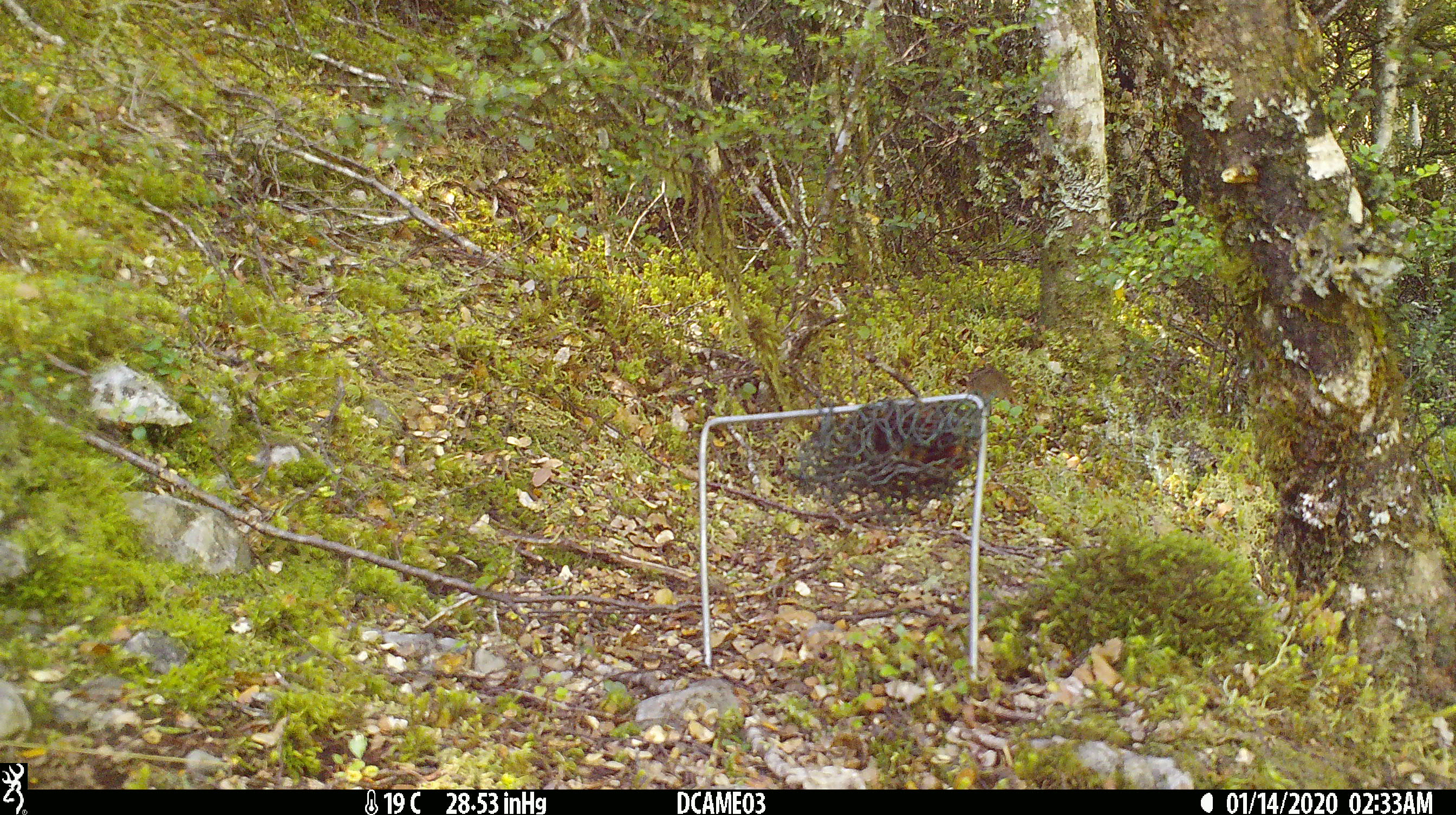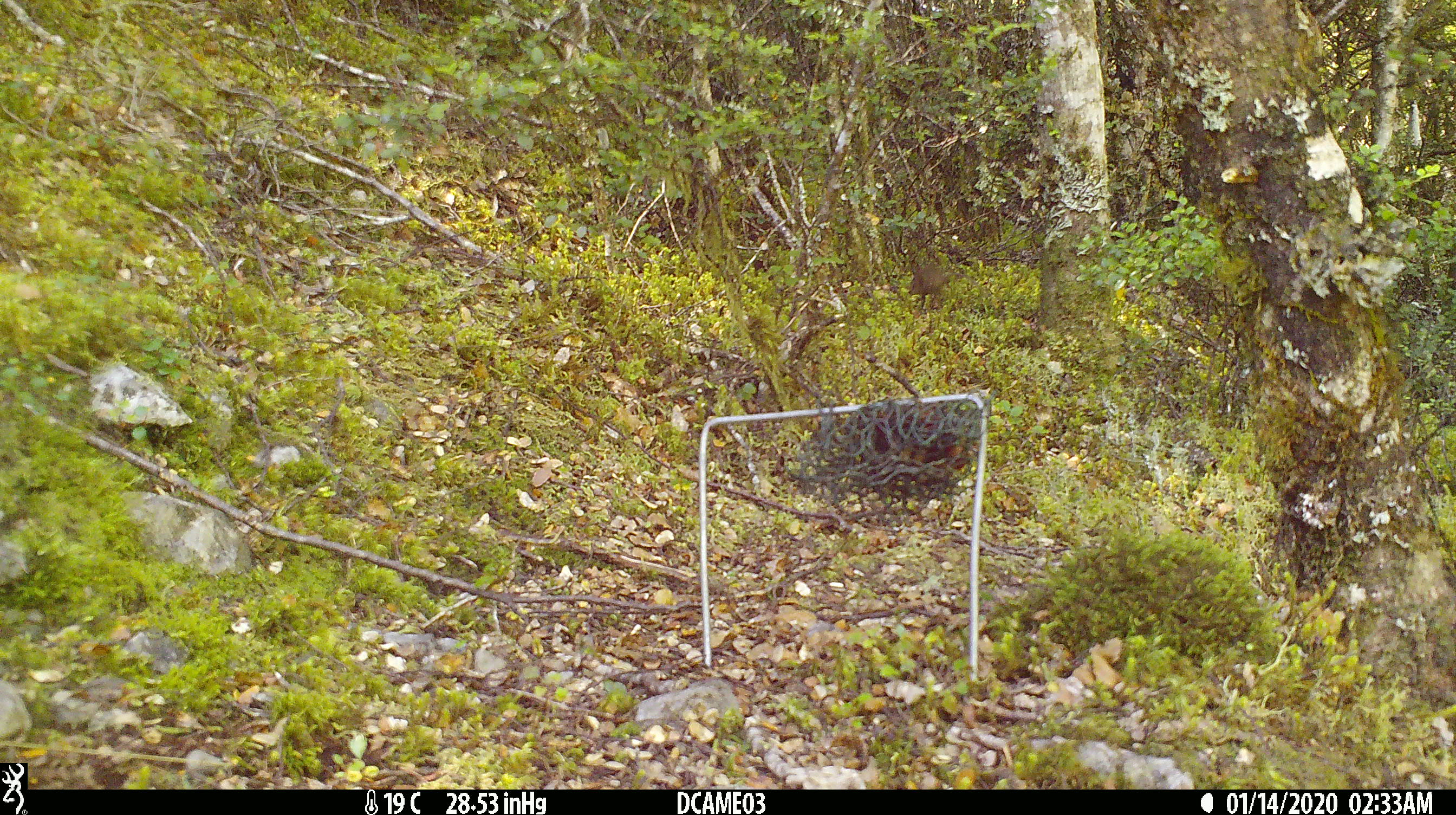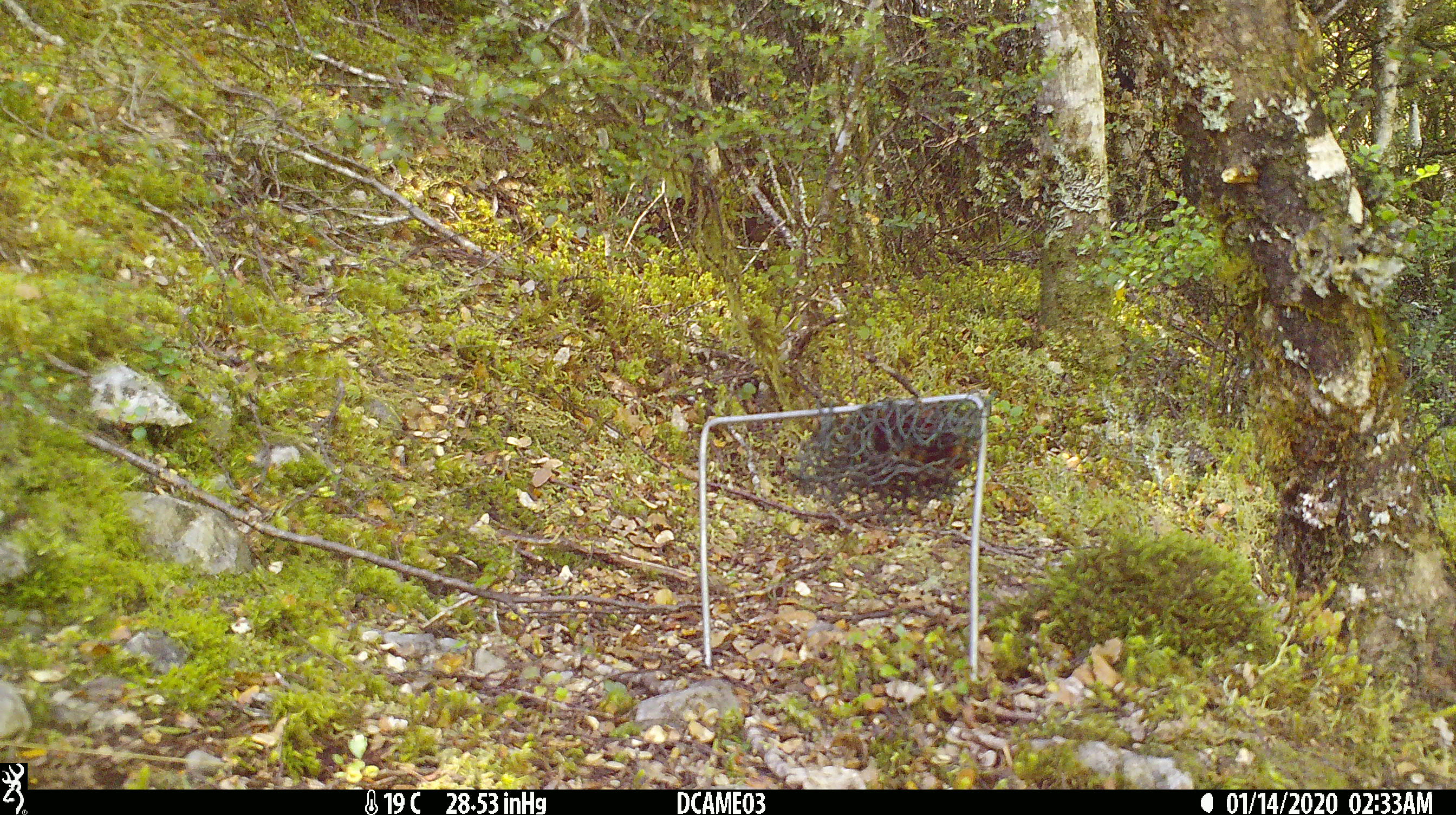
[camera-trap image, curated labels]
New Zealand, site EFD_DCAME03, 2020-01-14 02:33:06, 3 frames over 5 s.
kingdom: Animalia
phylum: Chordata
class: Mammalia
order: Rodentia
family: Muridae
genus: Mus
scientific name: Mus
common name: mouse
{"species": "mouse (Mus)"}